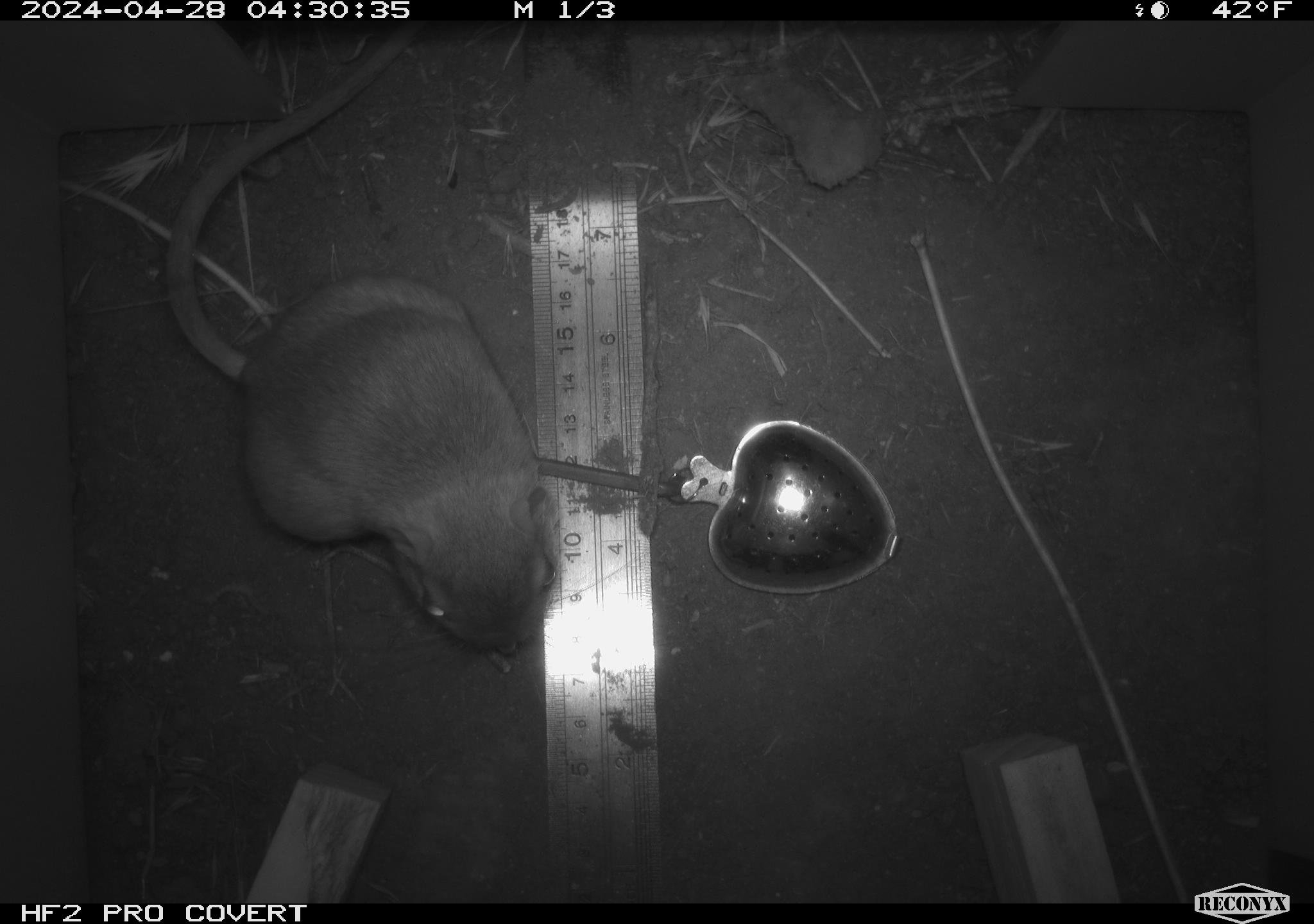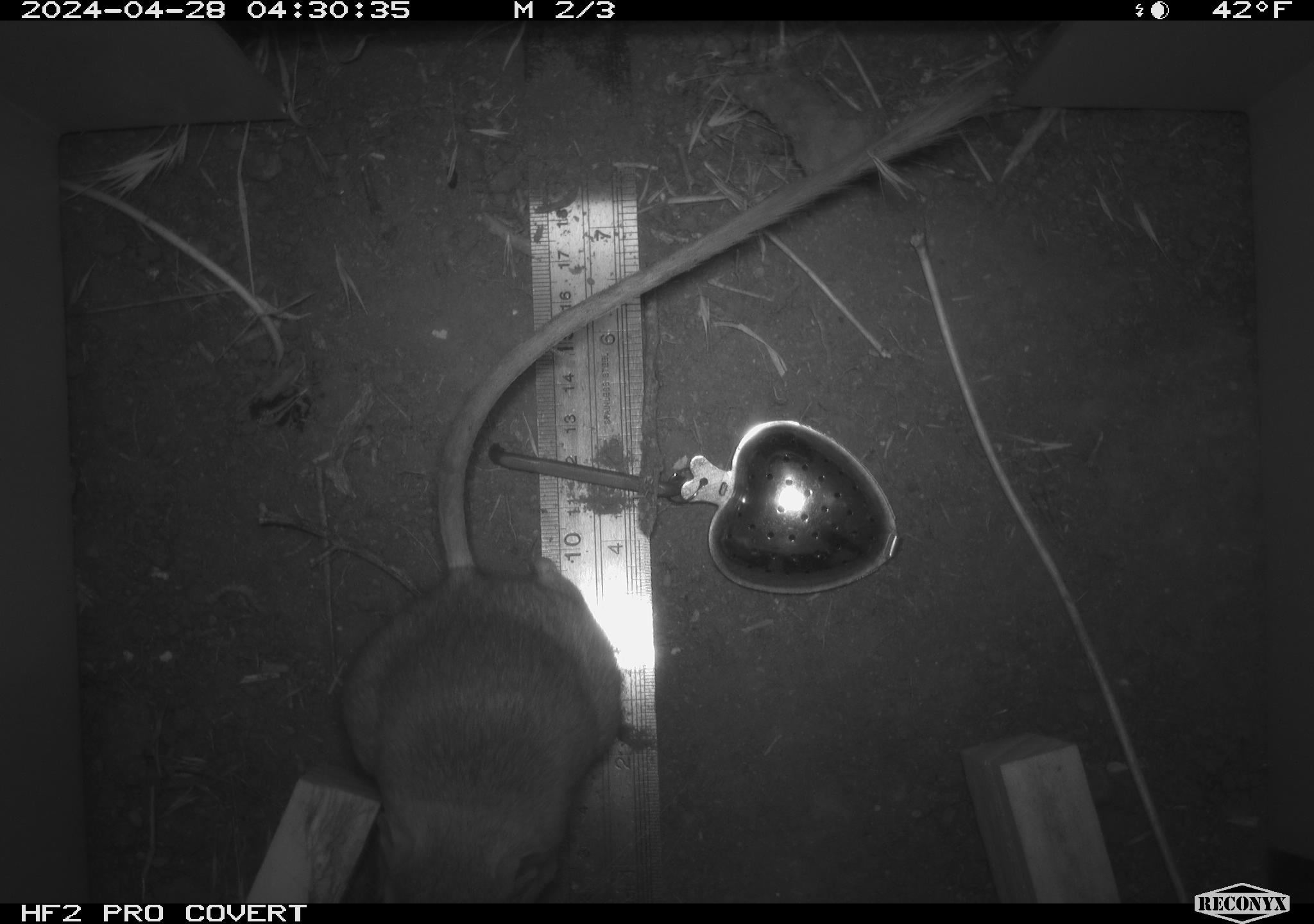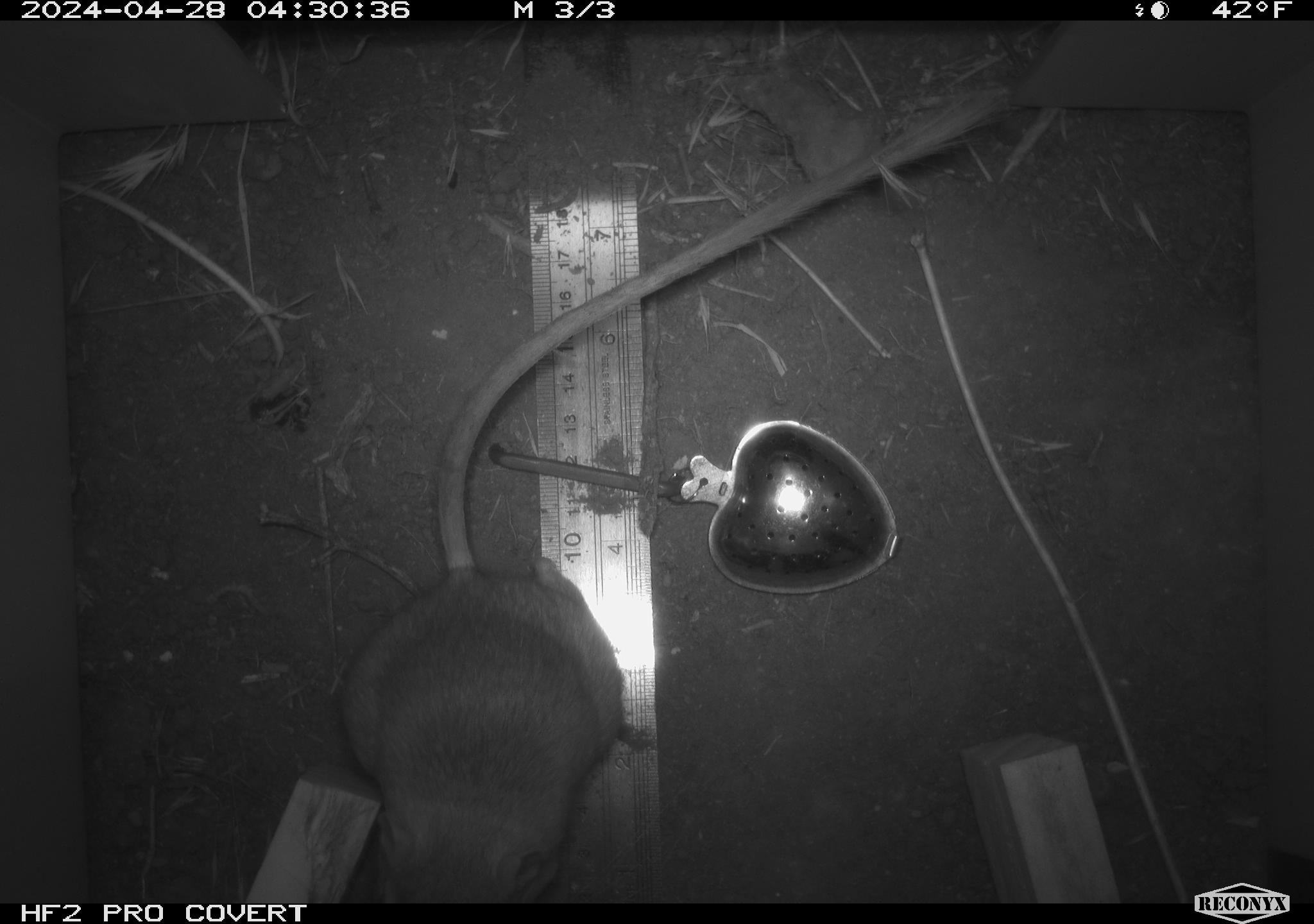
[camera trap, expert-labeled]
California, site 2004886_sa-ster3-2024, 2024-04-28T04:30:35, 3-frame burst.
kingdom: Animalia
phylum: Chordata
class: Mammalia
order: Rodentia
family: Heteromyidae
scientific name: Heteromyidae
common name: kangaroo rats and pocket mice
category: heteromyidae family